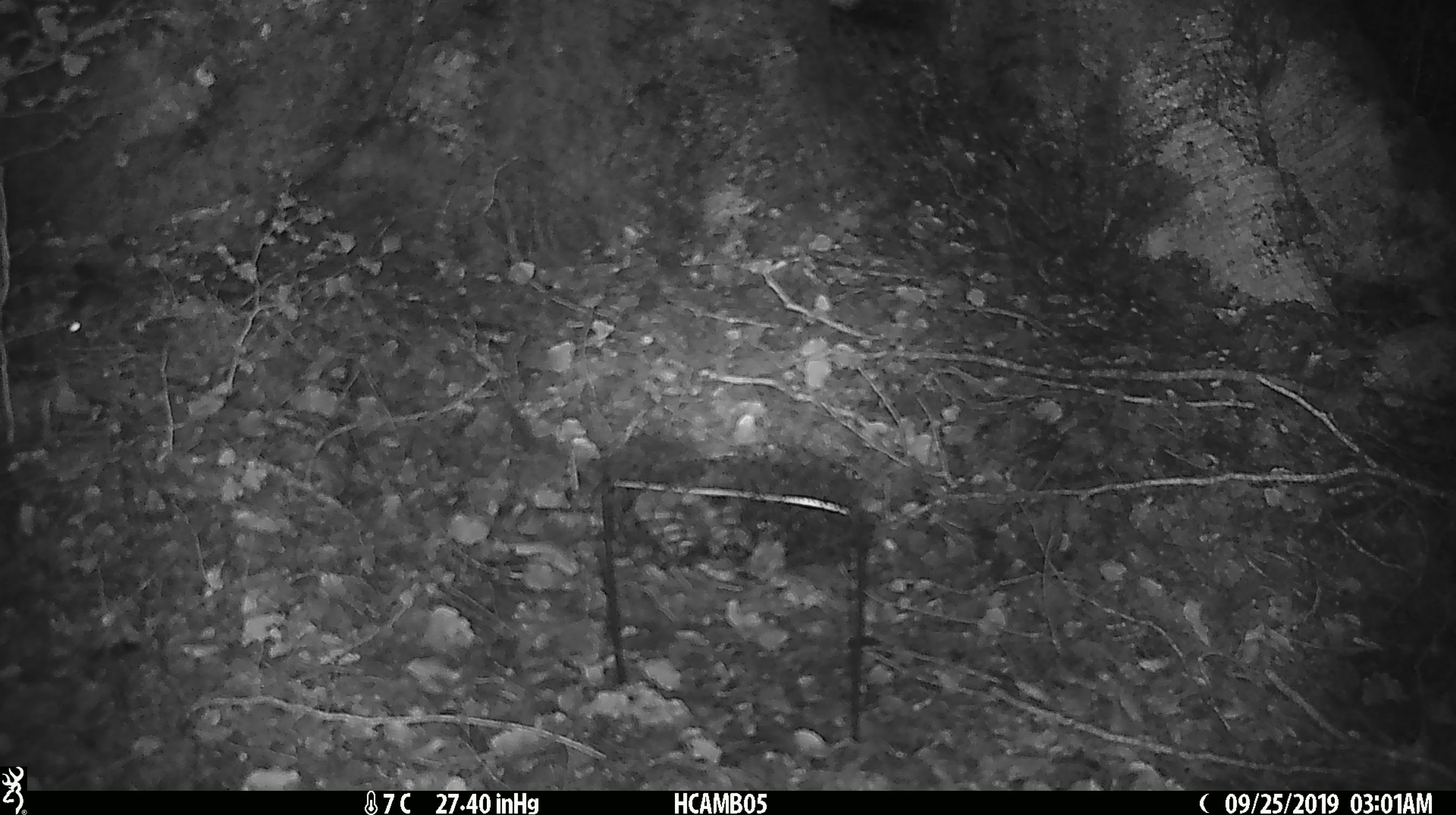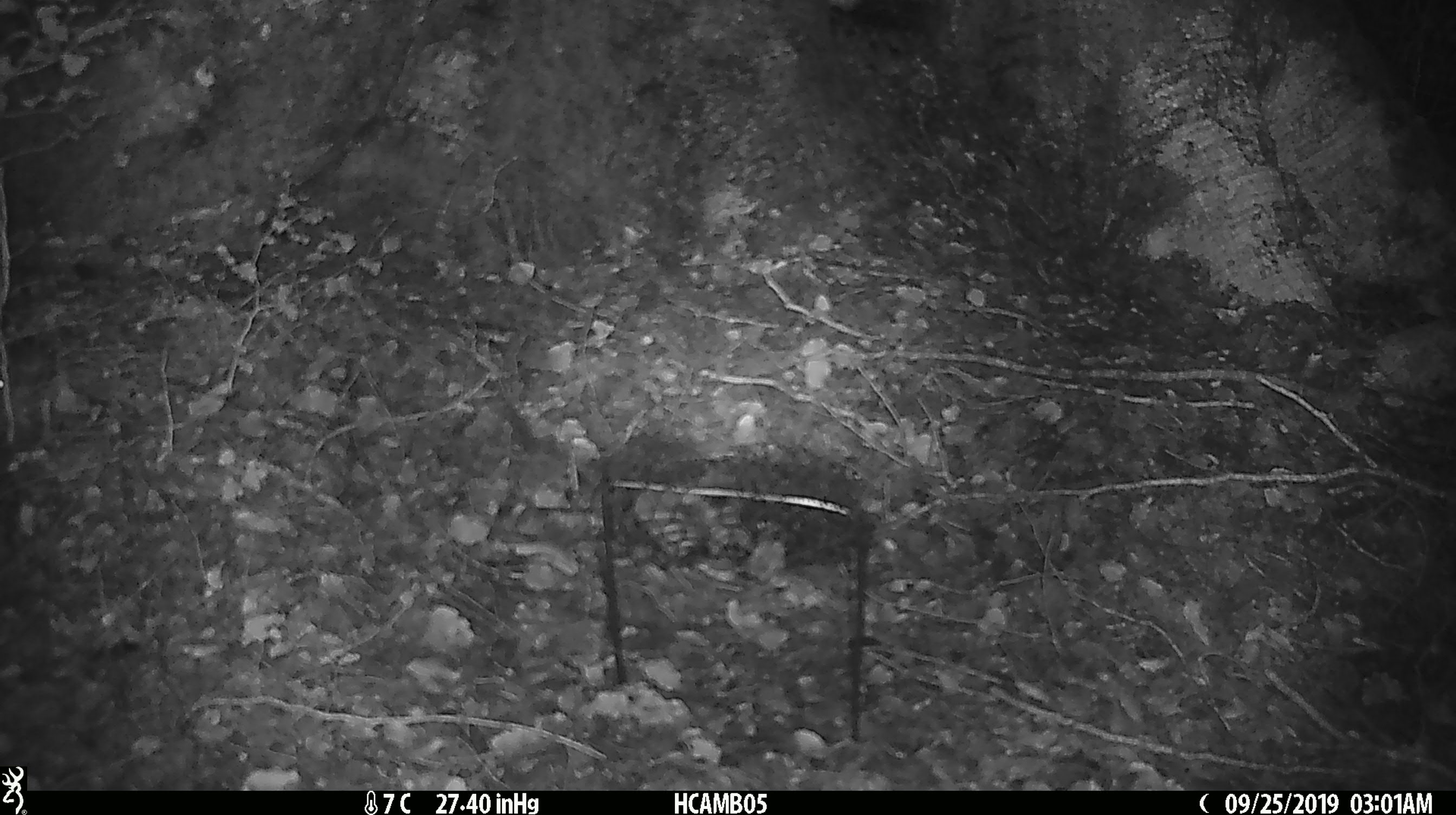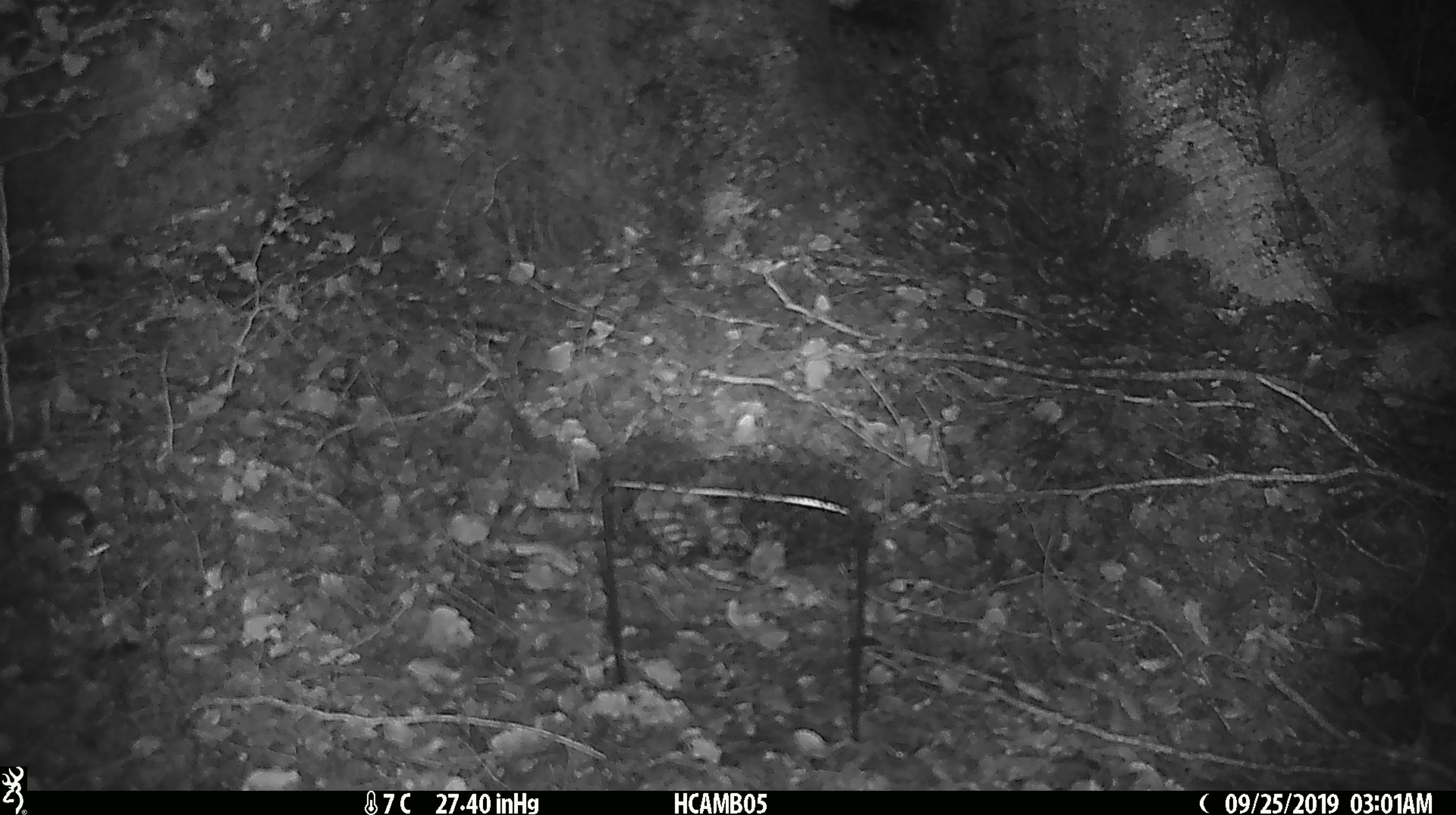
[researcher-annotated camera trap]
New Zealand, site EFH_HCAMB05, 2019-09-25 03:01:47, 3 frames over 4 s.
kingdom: Animalia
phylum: Chordata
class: Mammalia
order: Rodentia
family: Muridae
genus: Mus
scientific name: Mus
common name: mouse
Mouse (Mus).